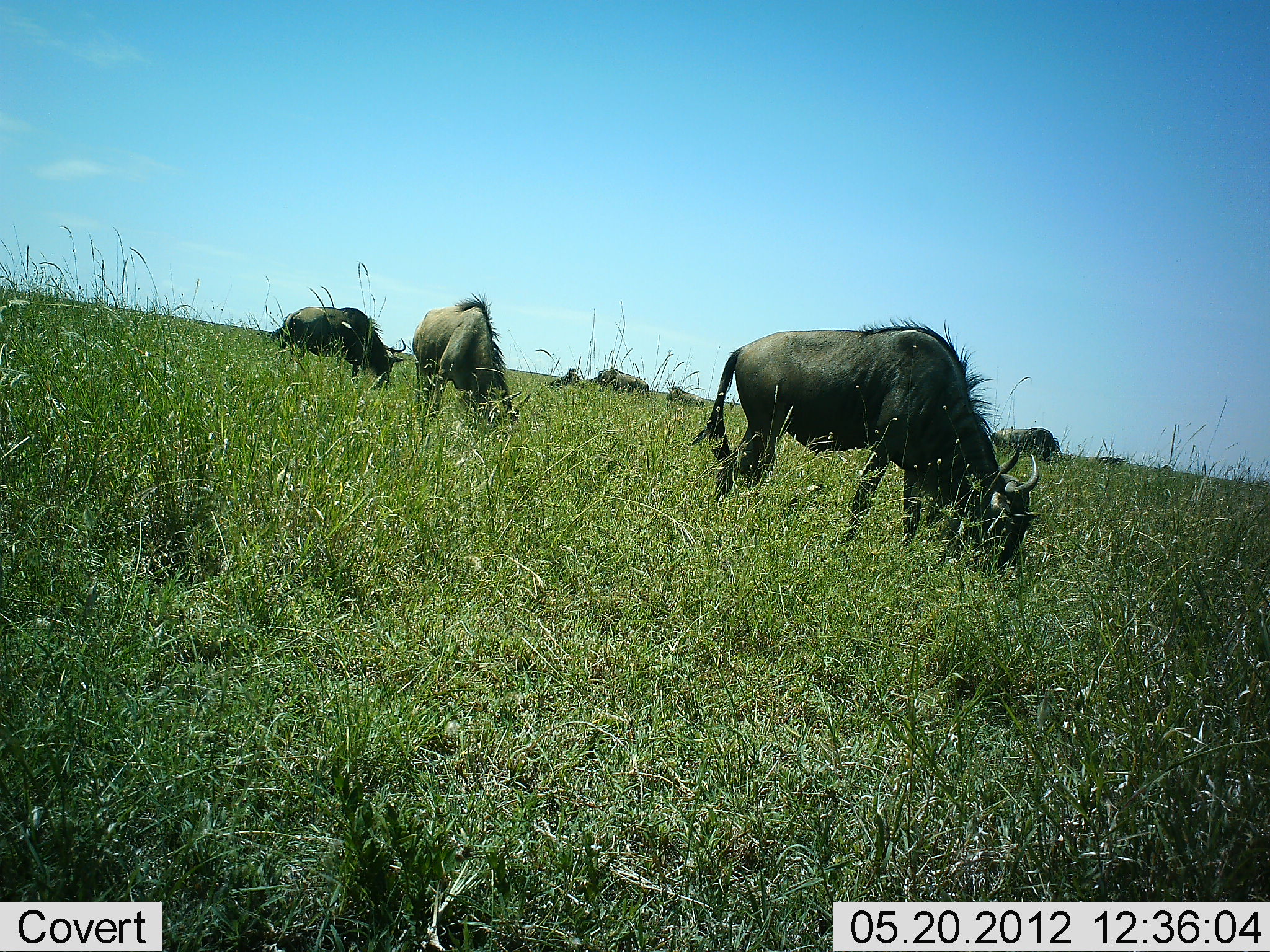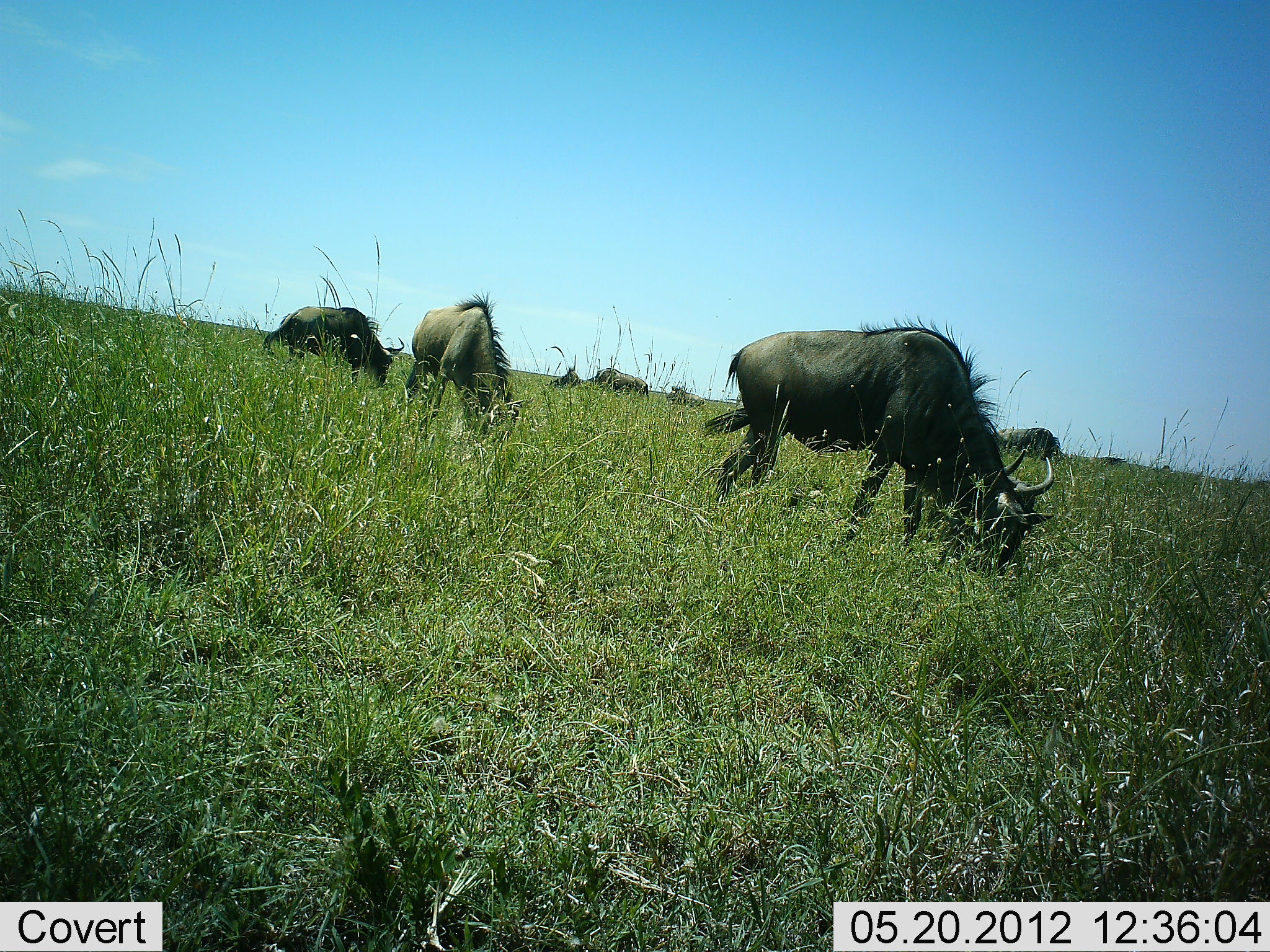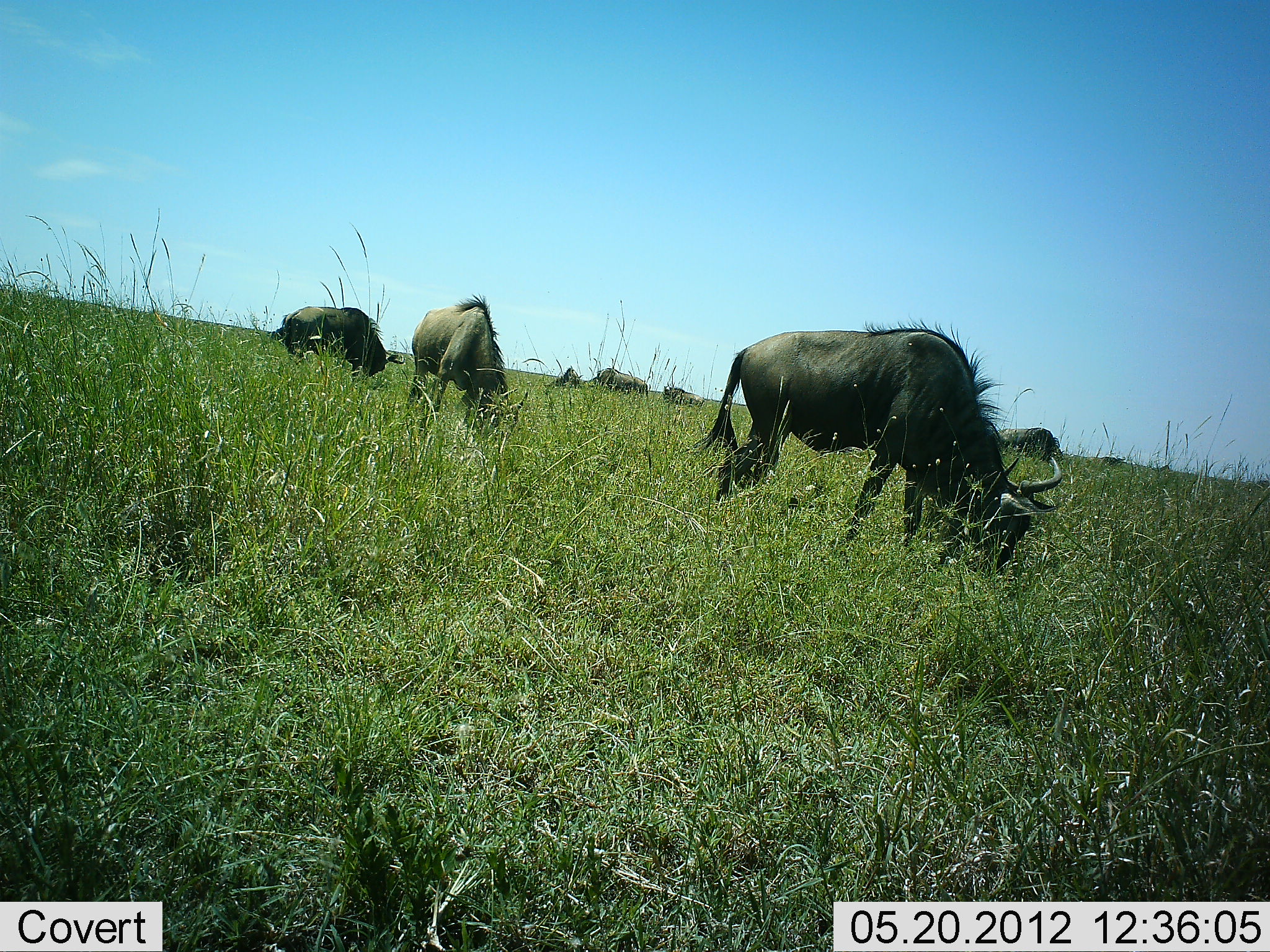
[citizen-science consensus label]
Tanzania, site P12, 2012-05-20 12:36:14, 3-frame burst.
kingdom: Animalia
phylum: Chordata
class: Mammalia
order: Artiodactyla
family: Bovidae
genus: Connochaetes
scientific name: Connochaetes taurinus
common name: blue wildebeest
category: wildebeest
Wildebeest (blue wildebeest) (Connochaetes taurinus), count 7. Behavior (volunteer vote fractions): standing 30%, resting 20%, moving 0%, interacting 0%. Young present (vote fraction): 10%. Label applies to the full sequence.